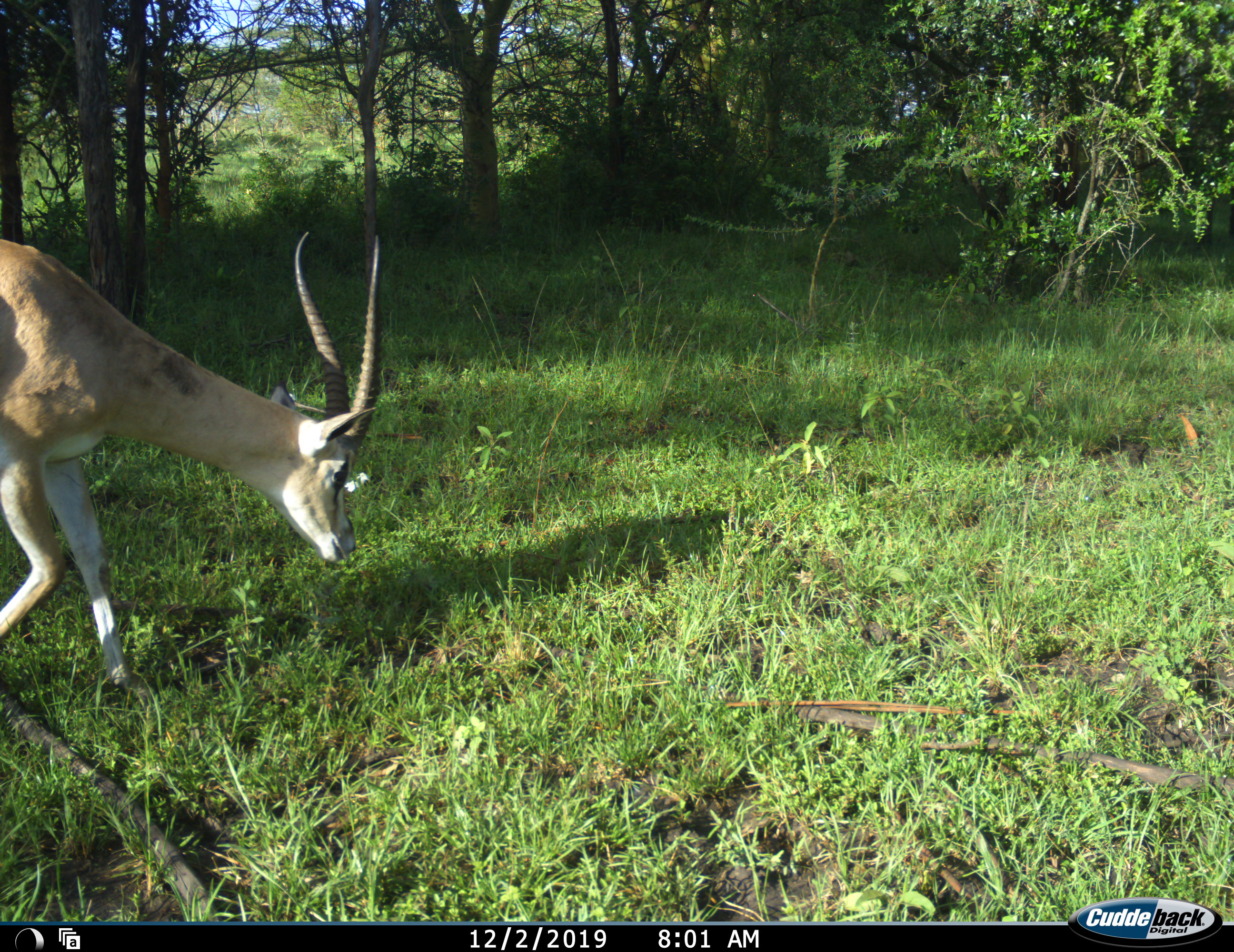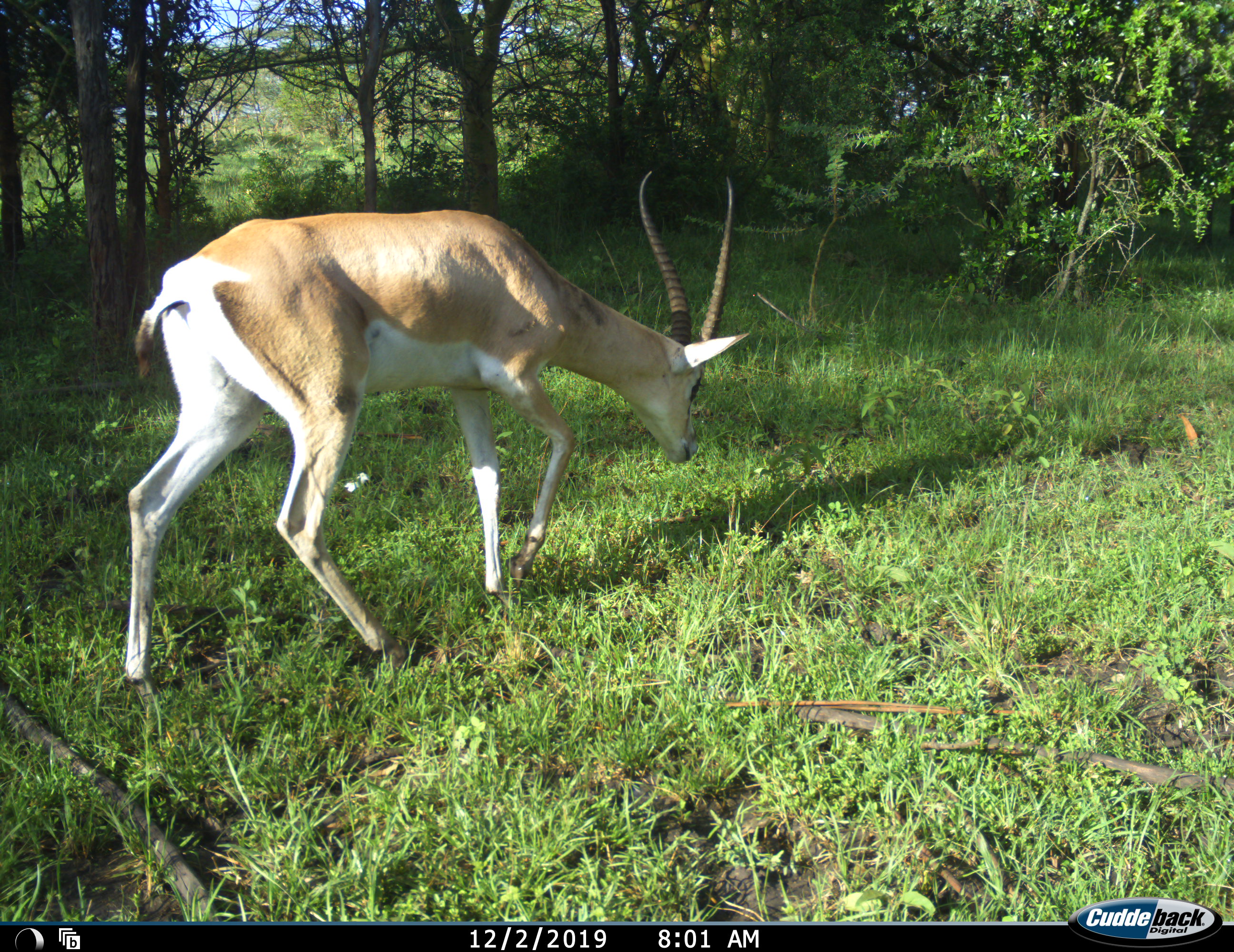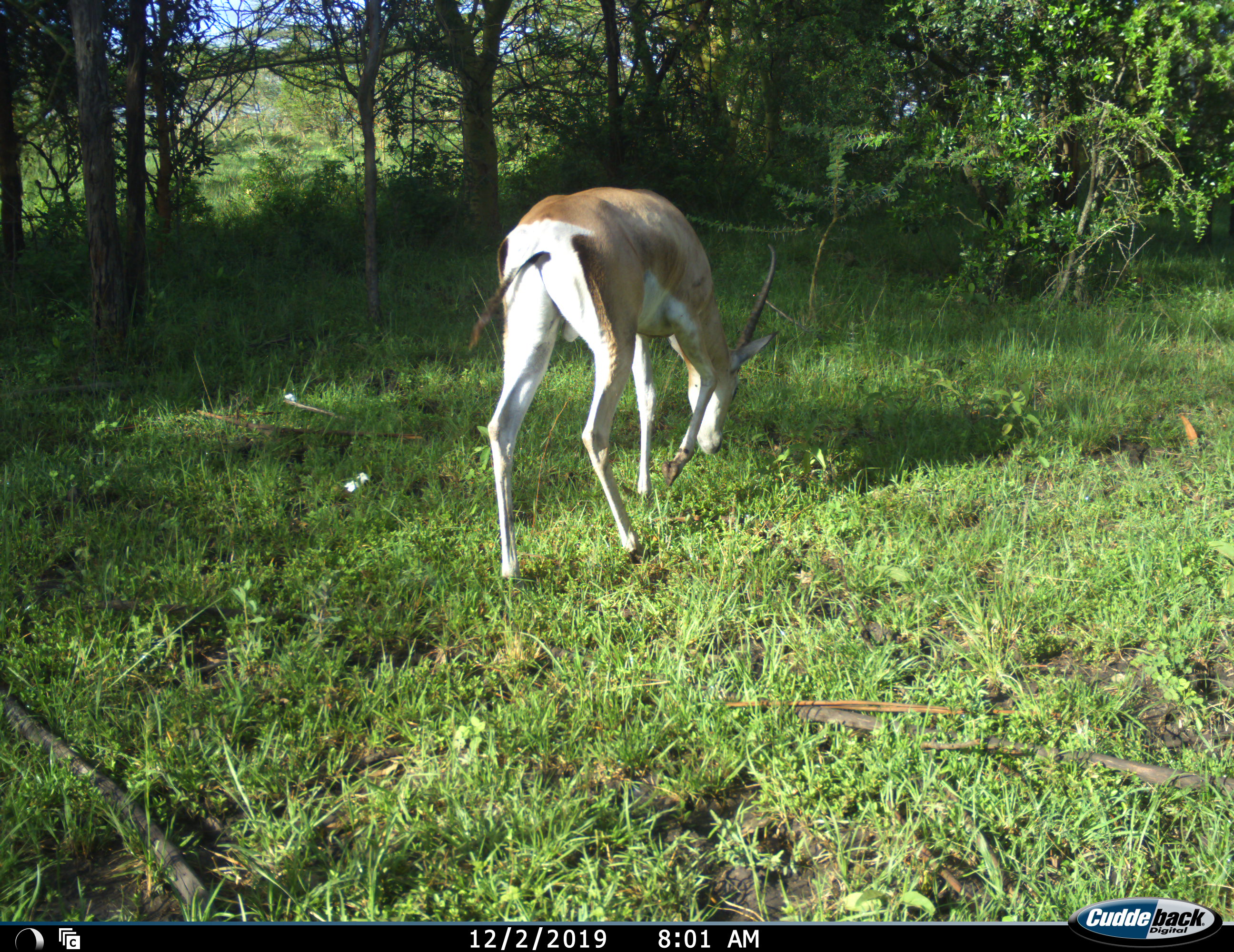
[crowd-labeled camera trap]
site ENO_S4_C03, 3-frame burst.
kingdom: Animalia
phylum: Chordata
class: Mammalia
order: Artiodactyla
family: Bovidae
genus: Nanger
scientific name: Nanger granti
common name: grant's gazelle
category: gazellegrants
Gazellegrants (grant's gazelle) (Nanger granti), count 1. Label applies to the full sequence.